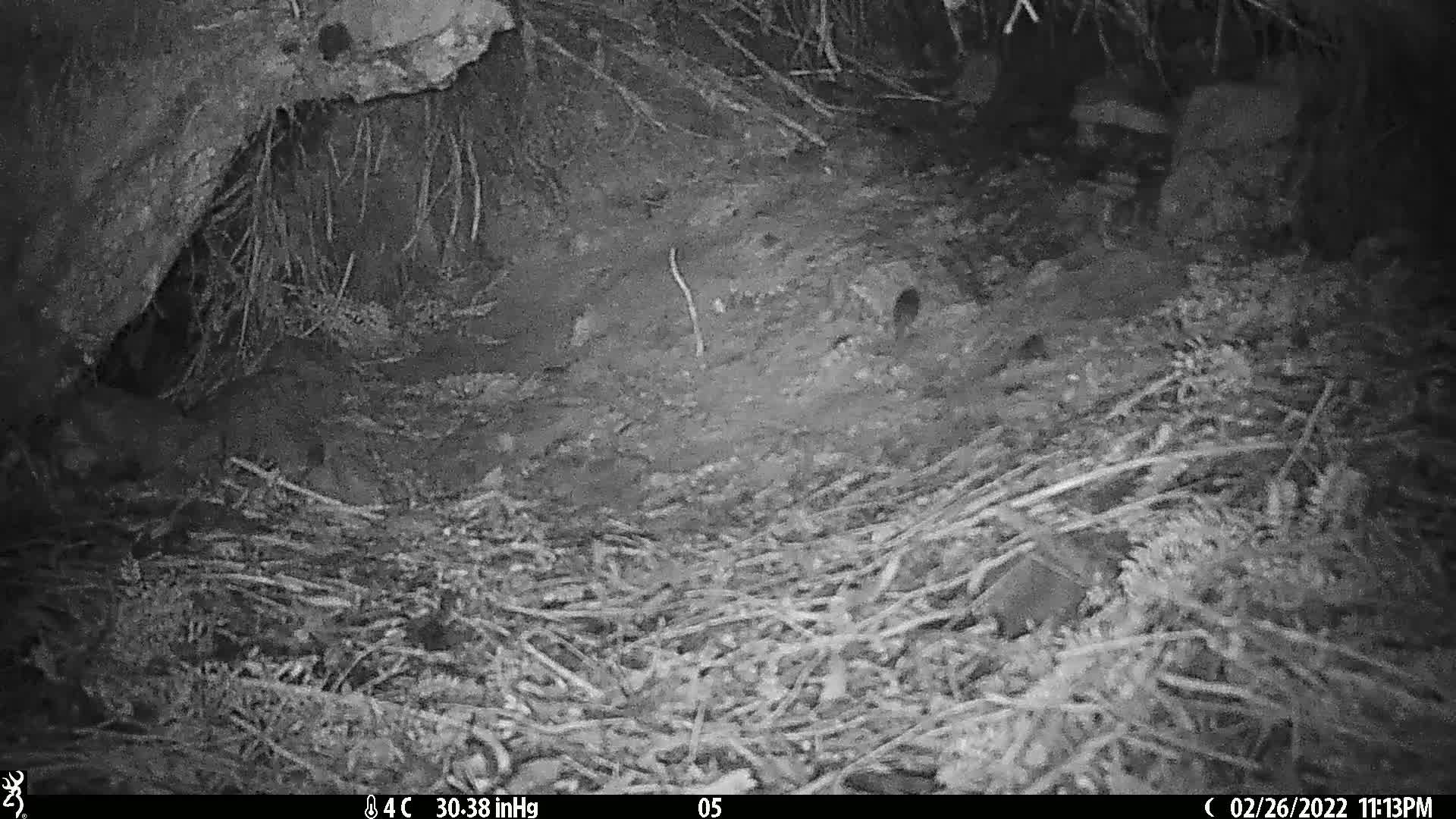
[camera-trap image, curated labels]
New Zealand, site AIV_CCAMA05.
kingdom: Animalia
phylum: Chordata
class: Mammalia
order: Rodentia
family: Muridae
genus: Mus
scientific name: Mus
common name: mouse